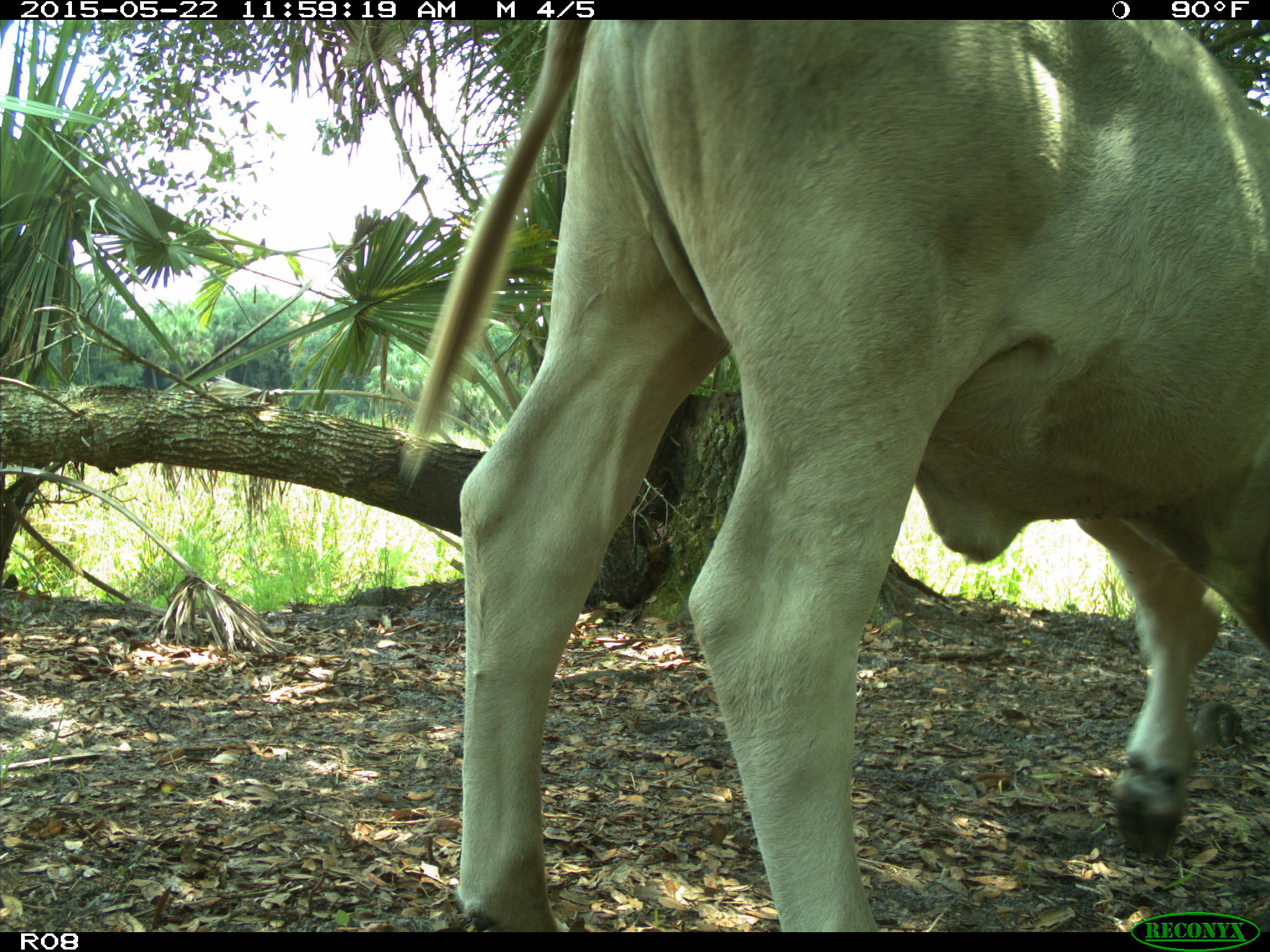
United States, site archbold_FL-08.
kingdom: Animalia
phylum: Chordata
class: Mammalia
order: Artiodactyla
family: Bovidae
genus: Bos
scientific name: Bos taurus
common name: domestic cow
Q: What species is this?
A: Bos taurus (domestic cow).